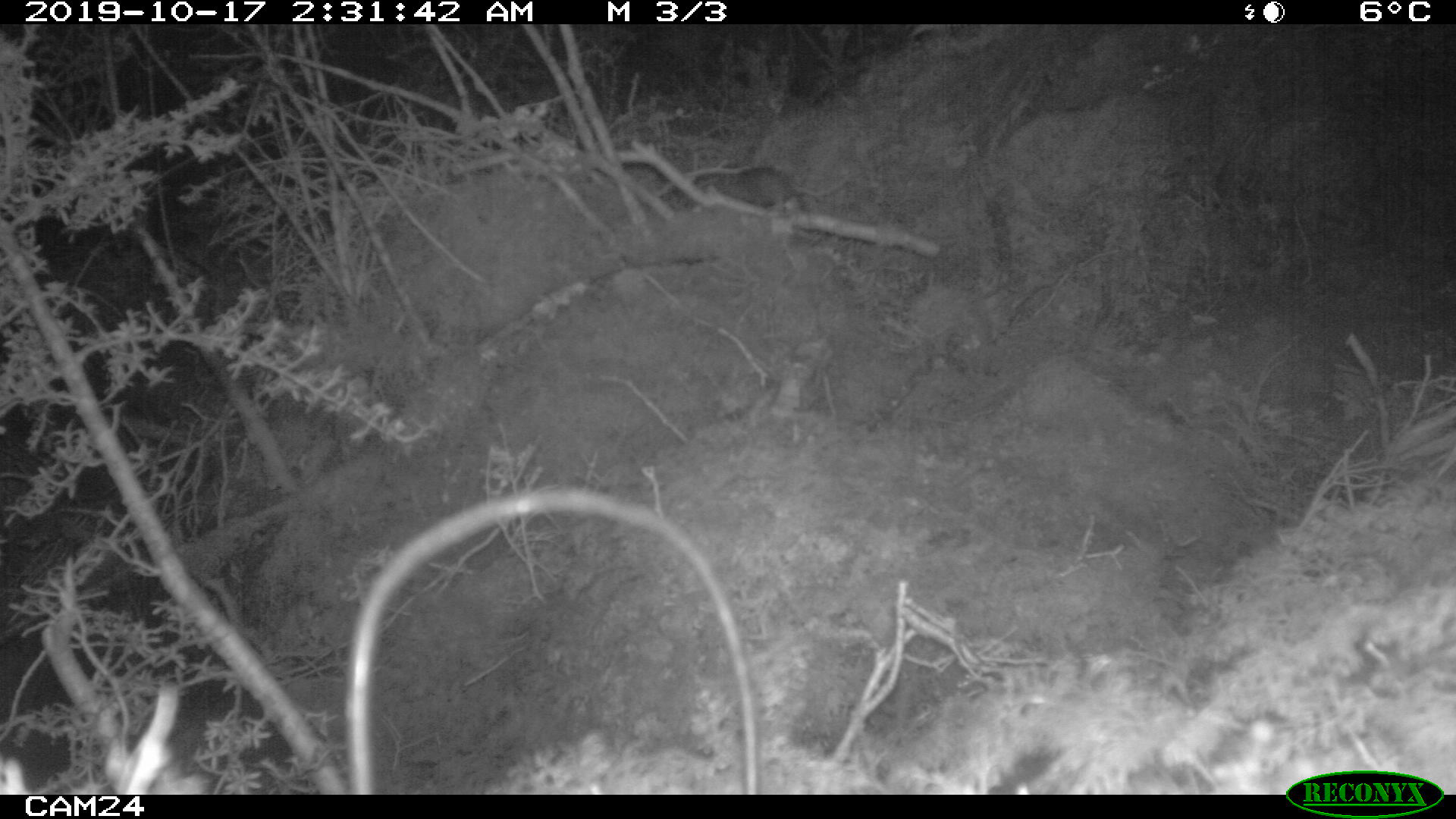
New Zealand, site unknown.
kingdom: Animalia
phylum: Chordata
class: Mammalia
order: Rodentia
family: Muridae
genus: Rattus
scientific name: Rattus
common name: rat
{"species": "rat (Rattus)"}